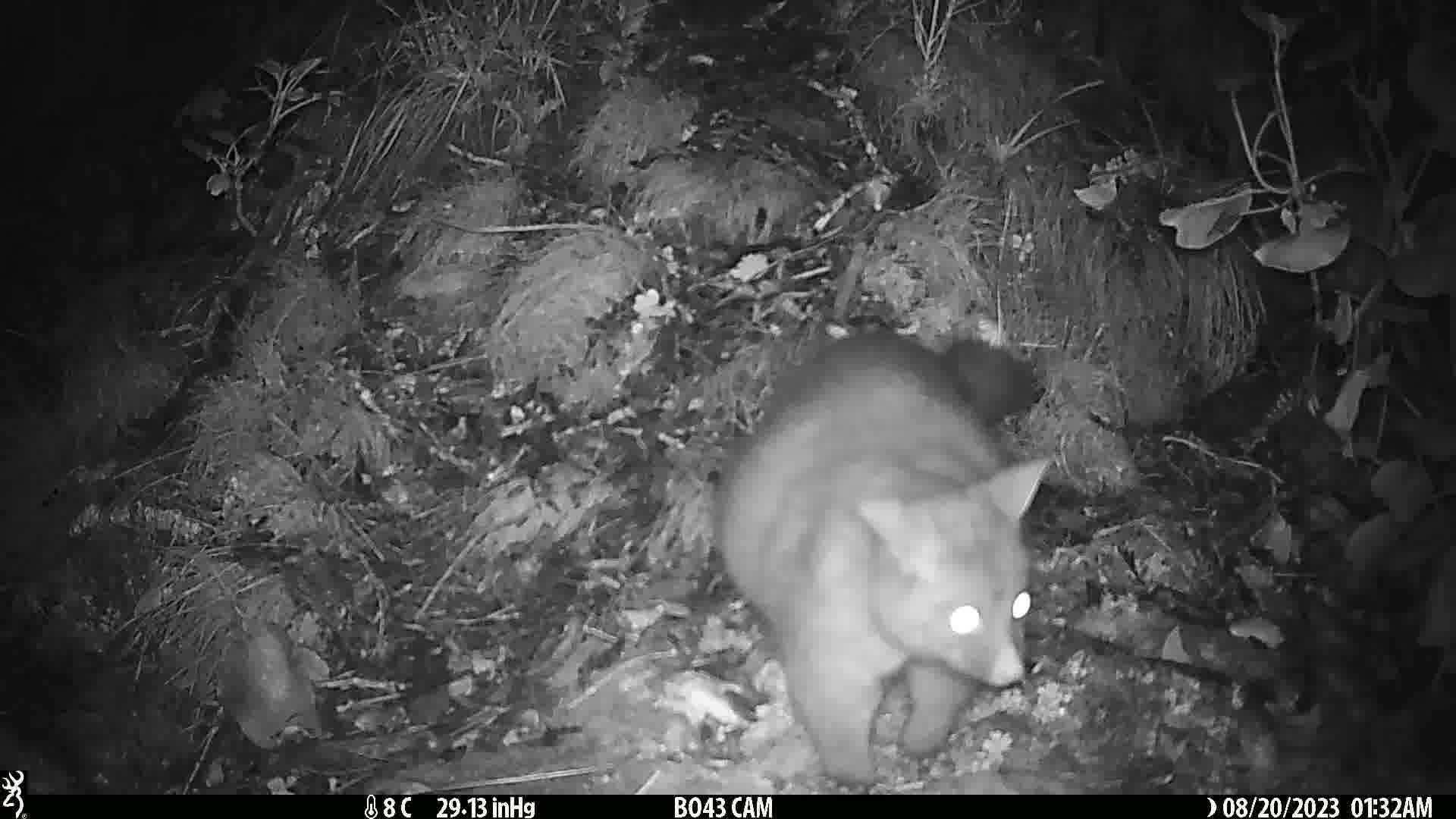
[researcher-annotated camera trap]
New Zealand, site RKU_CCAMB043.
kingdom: Animalia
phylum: Chordata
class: Mammalia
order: Diprotodontia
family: Phalangeridae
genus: Trichosurus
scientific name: Trichosurus vulpecula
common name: common brushtail possum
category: possum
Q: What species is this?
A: Possum (common brushtail possum) (Trichosurus vulpecula).